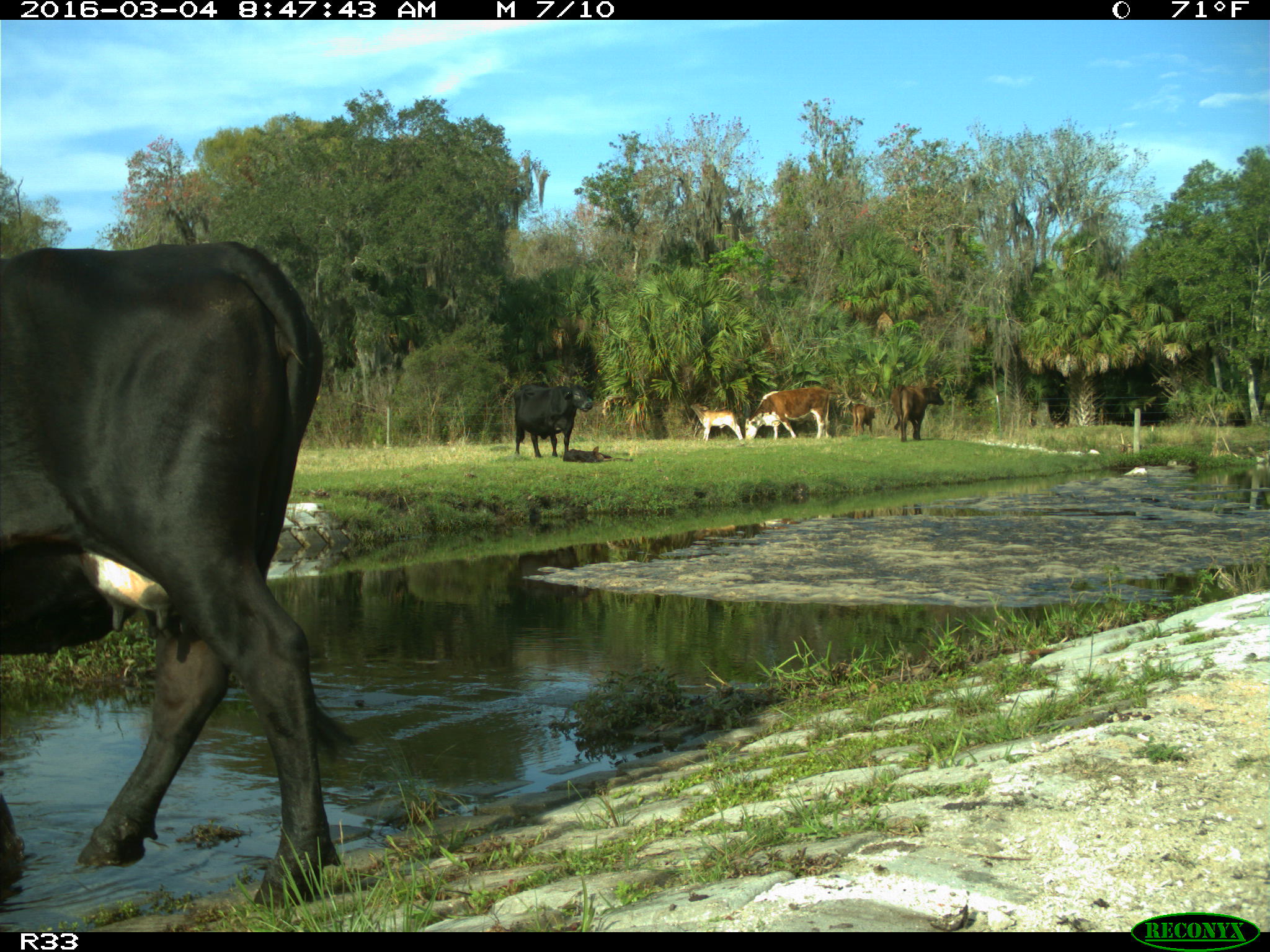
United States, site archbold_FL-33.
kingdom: Animalia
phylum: Chordata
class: Mammalia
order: Artiodactyla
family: Bovidae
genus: Bos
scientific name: Bos taurus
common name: domestic cow